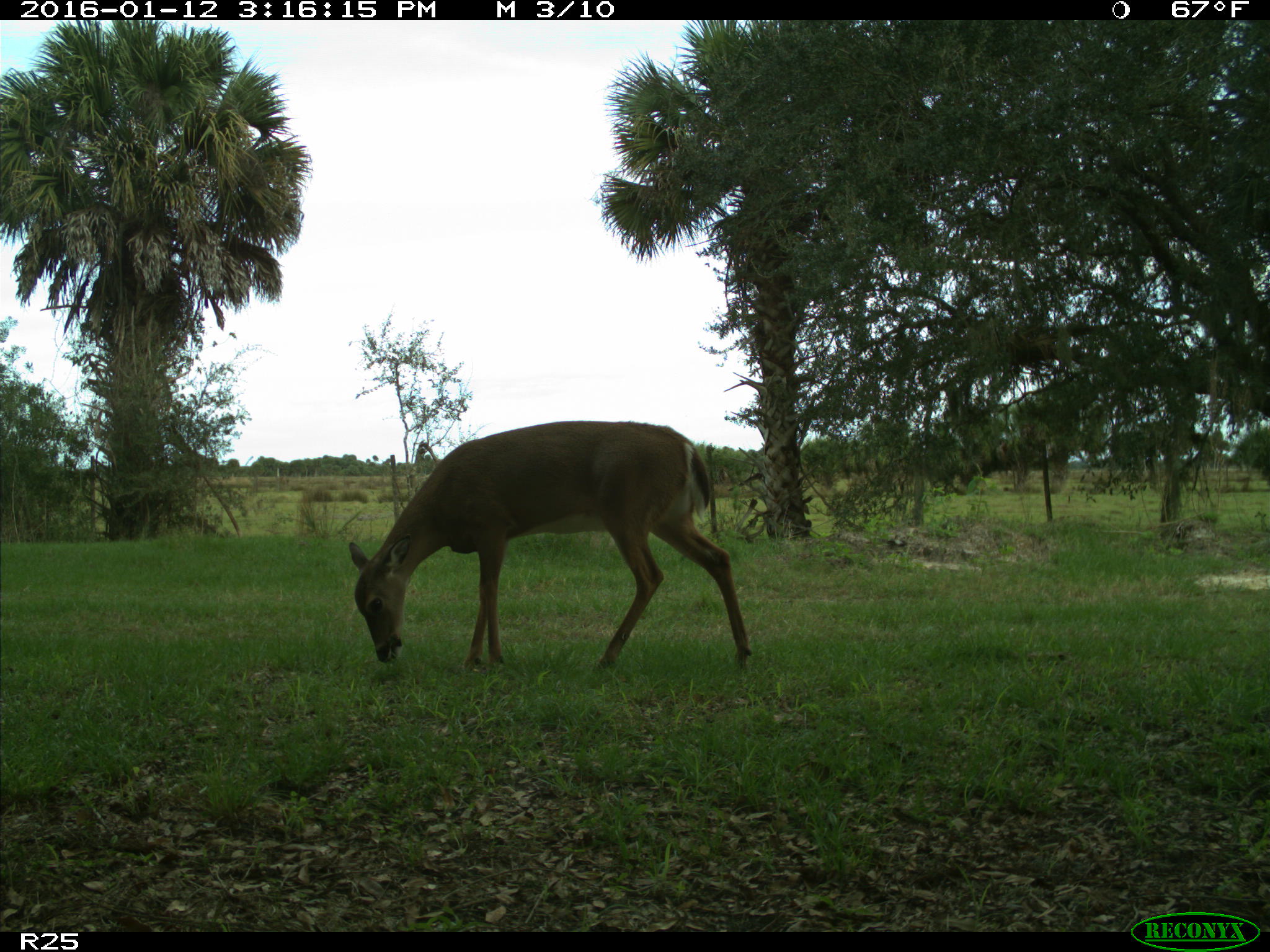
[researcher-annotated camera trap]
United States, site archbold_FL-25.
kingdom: Animalia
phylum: Chordata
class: Mammalia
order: Artiodactyla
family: Cervidae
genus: Odocoileus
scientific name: Odocoileus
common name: deer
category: unidentified deer